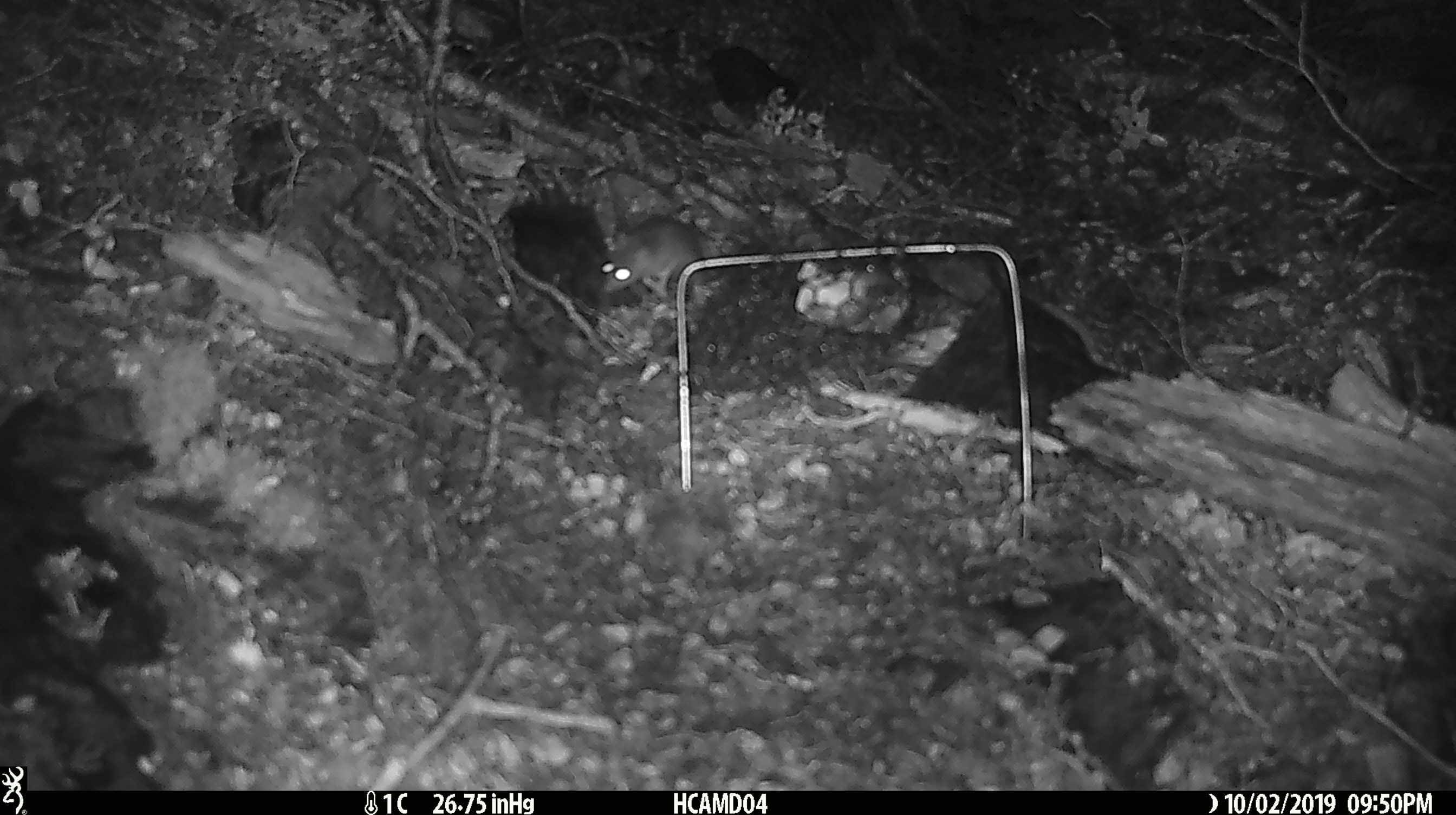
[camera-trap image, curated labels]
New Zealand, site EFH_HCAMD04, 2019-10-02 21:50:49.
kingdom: Animalia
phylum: Chordata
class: Mammalia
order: Rodentia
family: Muridae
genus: Mus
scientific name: Mus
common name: mouse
Mouse (Mus).